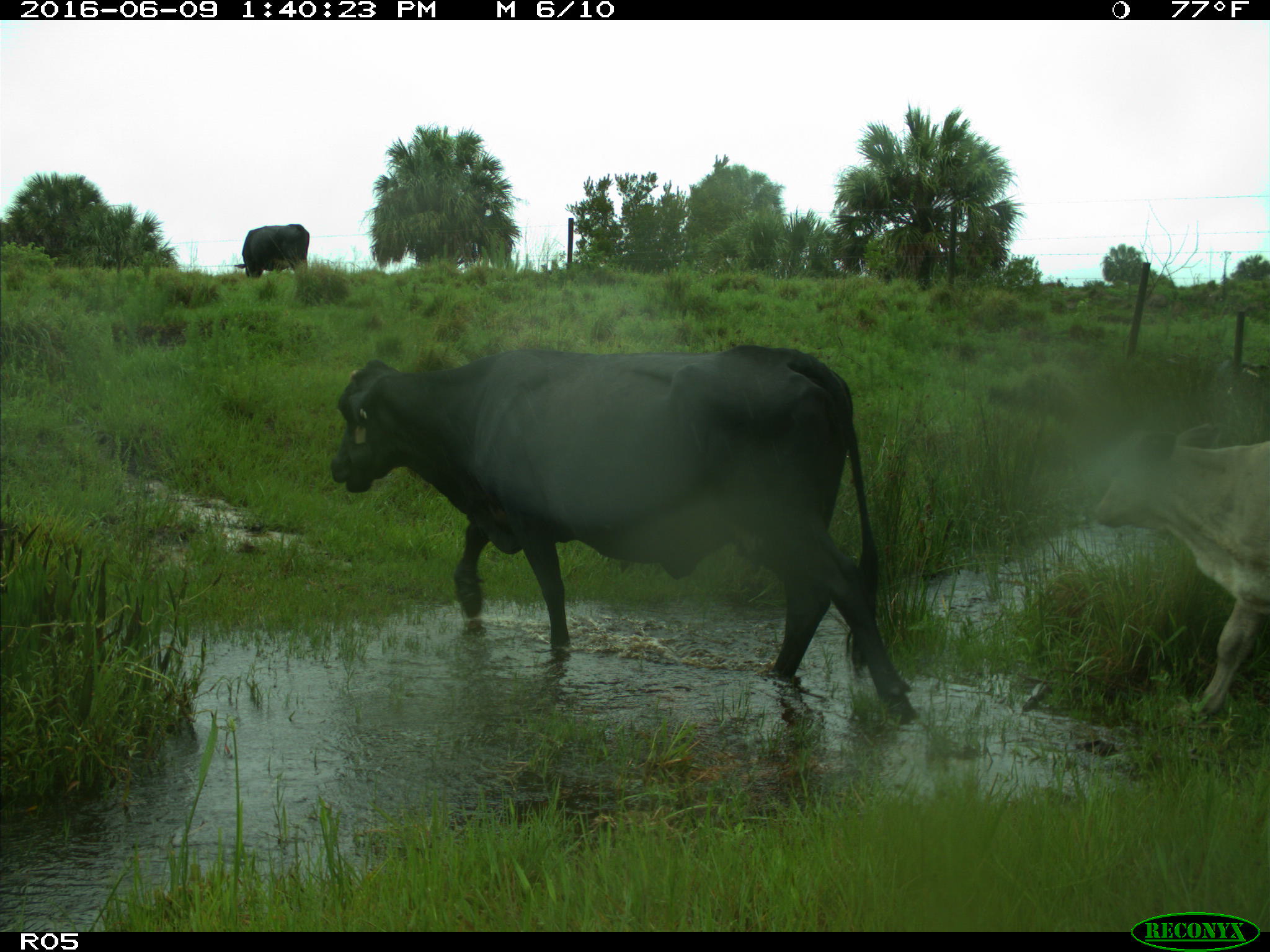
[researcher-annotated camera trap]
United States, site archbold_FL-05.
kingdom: Animalia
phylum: Chordata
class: Mammalia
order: Artiodactyla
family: Bovidae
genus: Bos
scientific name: Bos taurus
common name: domestic cow